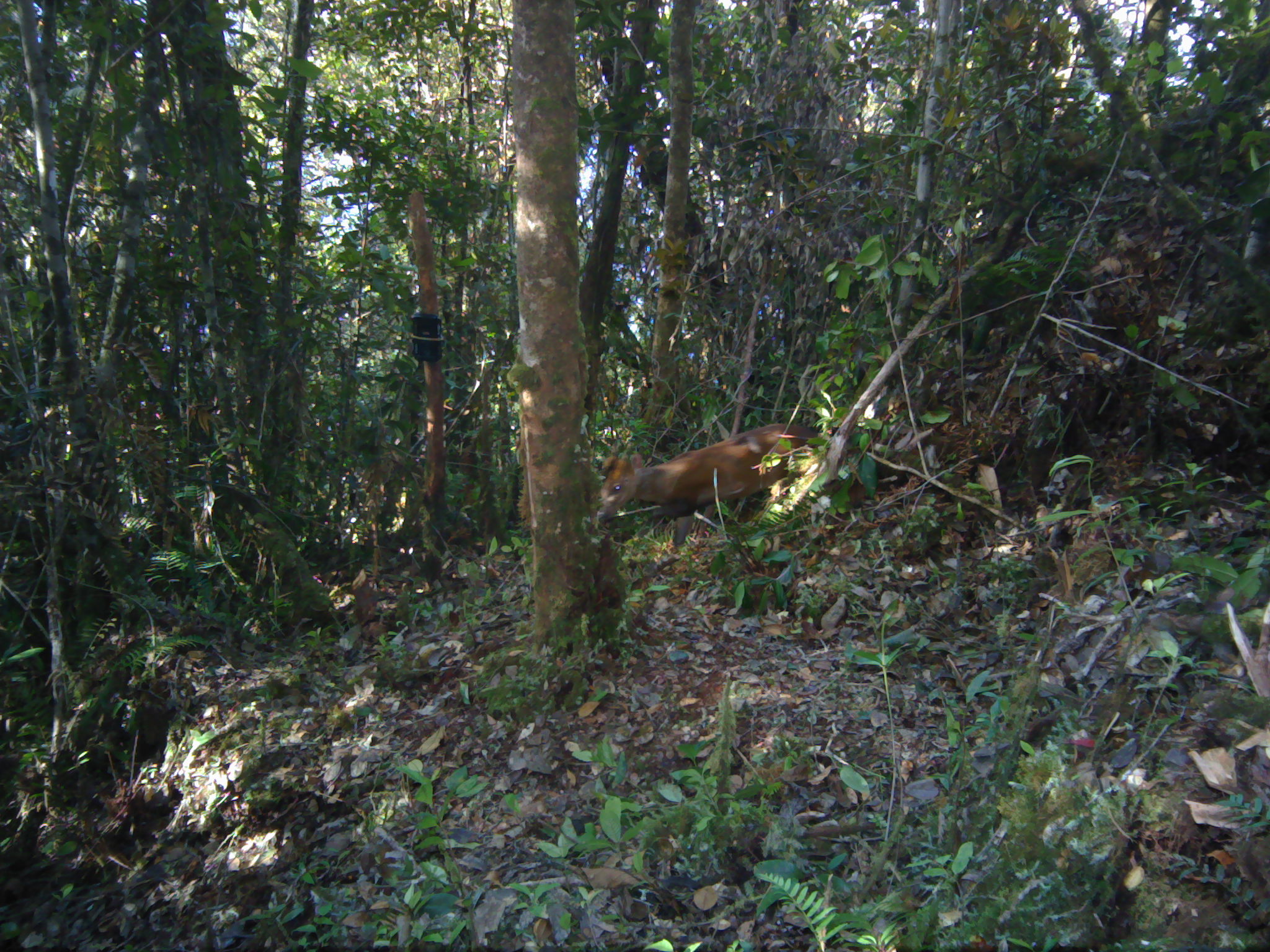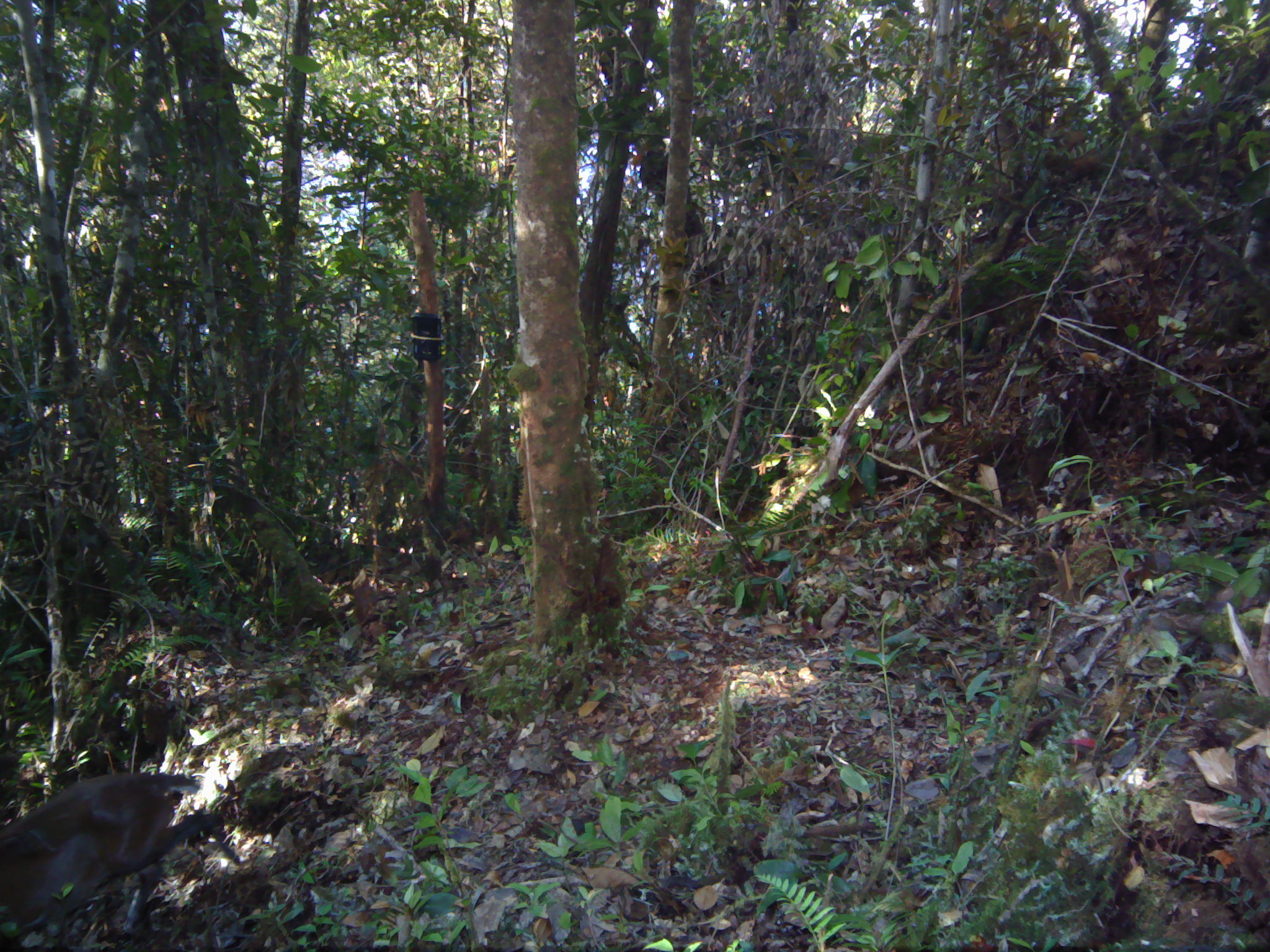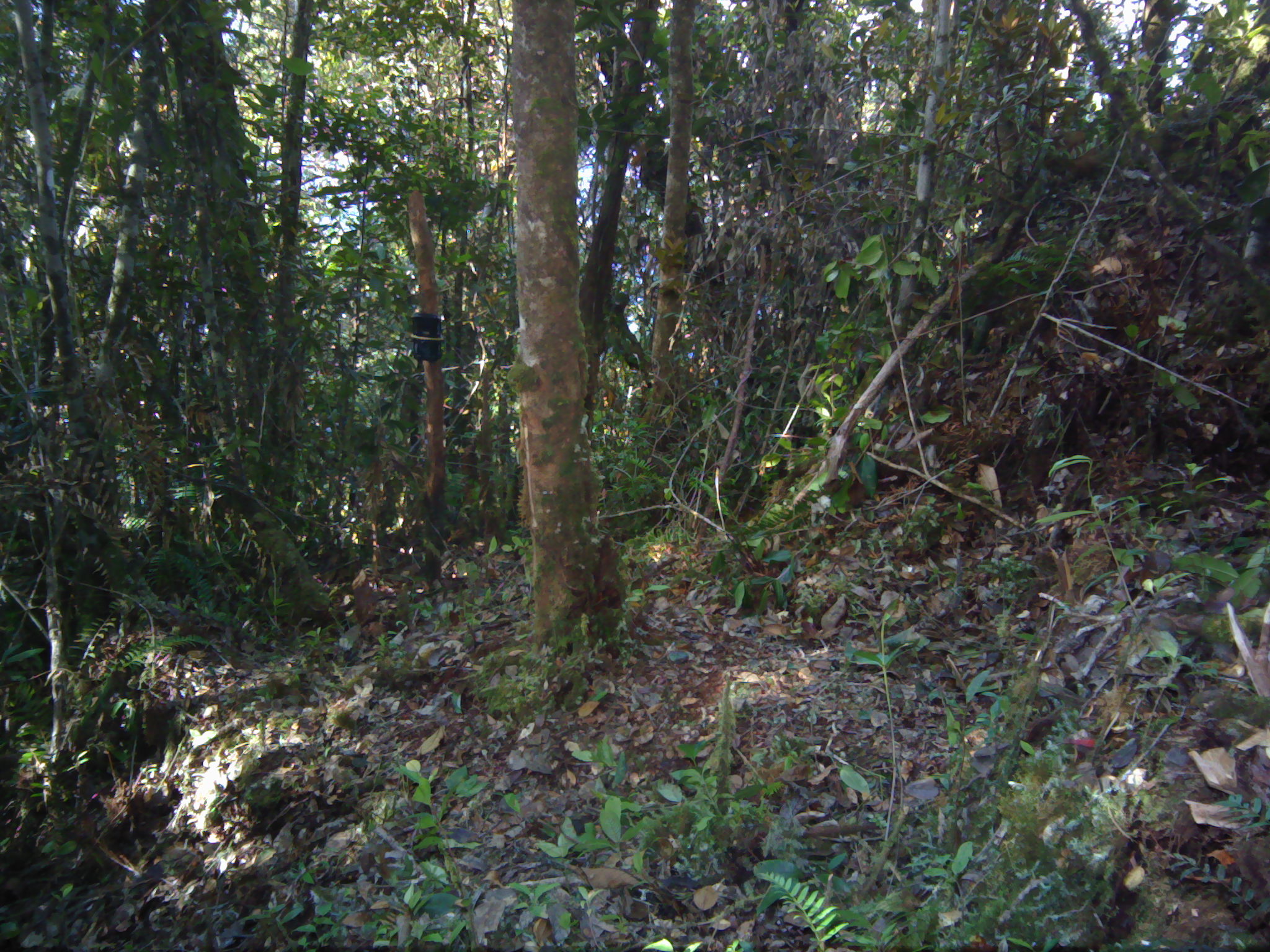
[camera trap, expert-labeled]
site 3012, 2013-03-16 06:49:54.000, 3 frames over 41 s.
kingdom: Animalia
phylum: Chordata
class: Mammalia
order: Artiodactyla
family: Cervidae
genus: Muntiacus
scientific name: Muntiacus muntjak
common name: southern red muntjac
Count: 1.